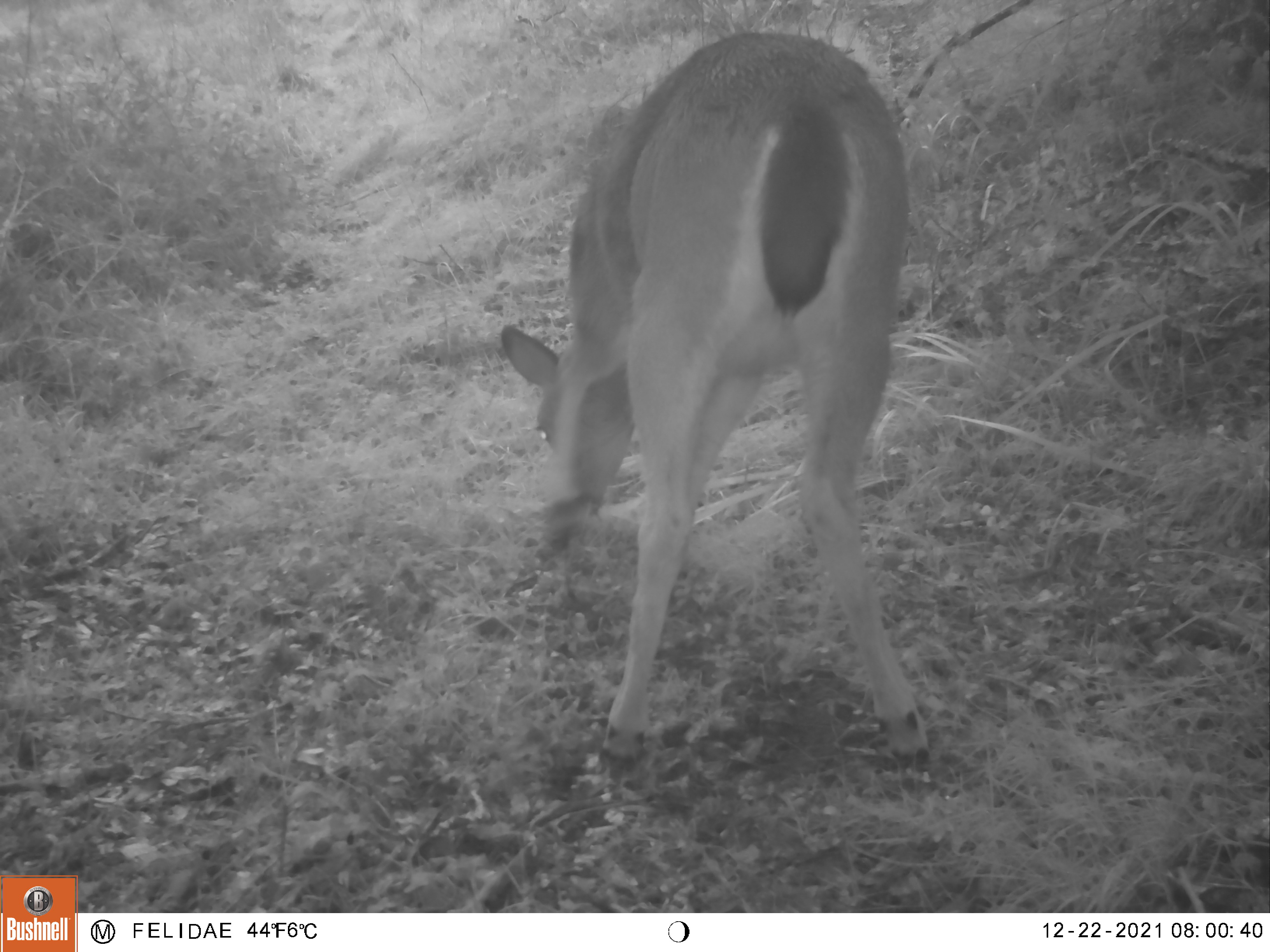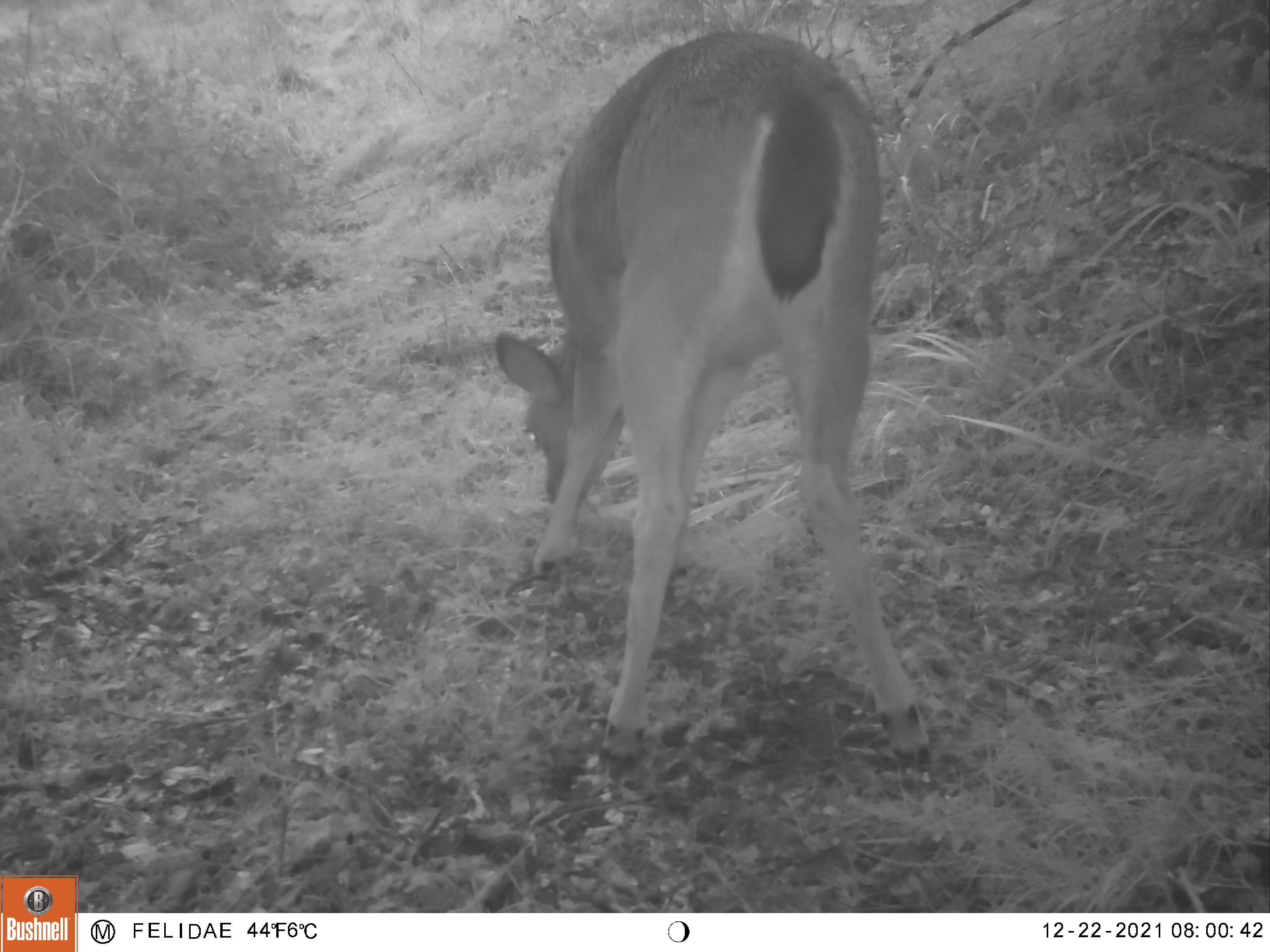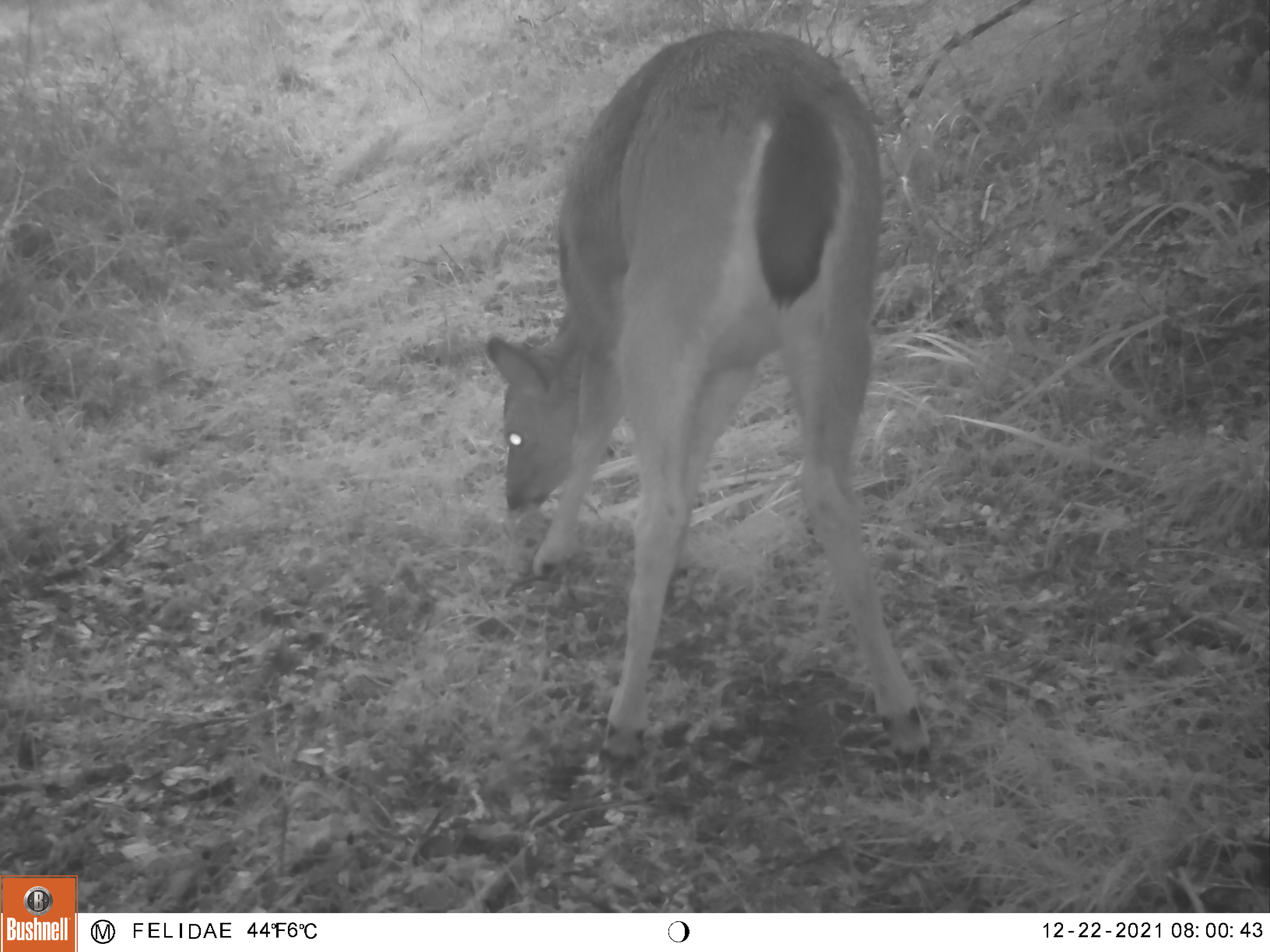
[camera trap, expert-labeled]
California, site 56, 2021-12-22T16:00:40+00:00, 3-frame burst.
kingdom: Animalia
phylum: Chordata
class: Mammalia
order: Artiodactyla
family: Cervidae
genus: Odocoileus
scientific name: Odocoileus hemionus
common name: mule deer